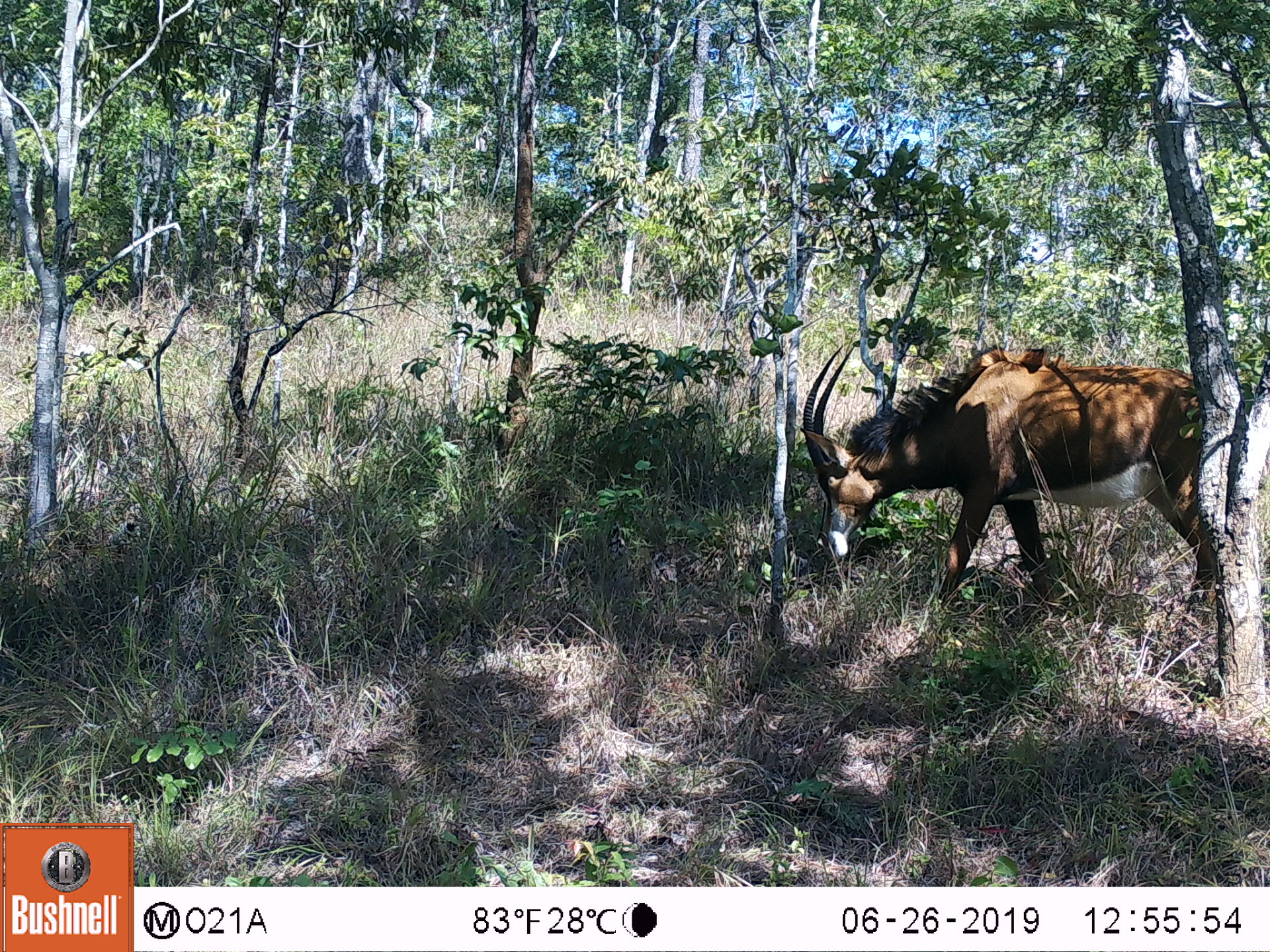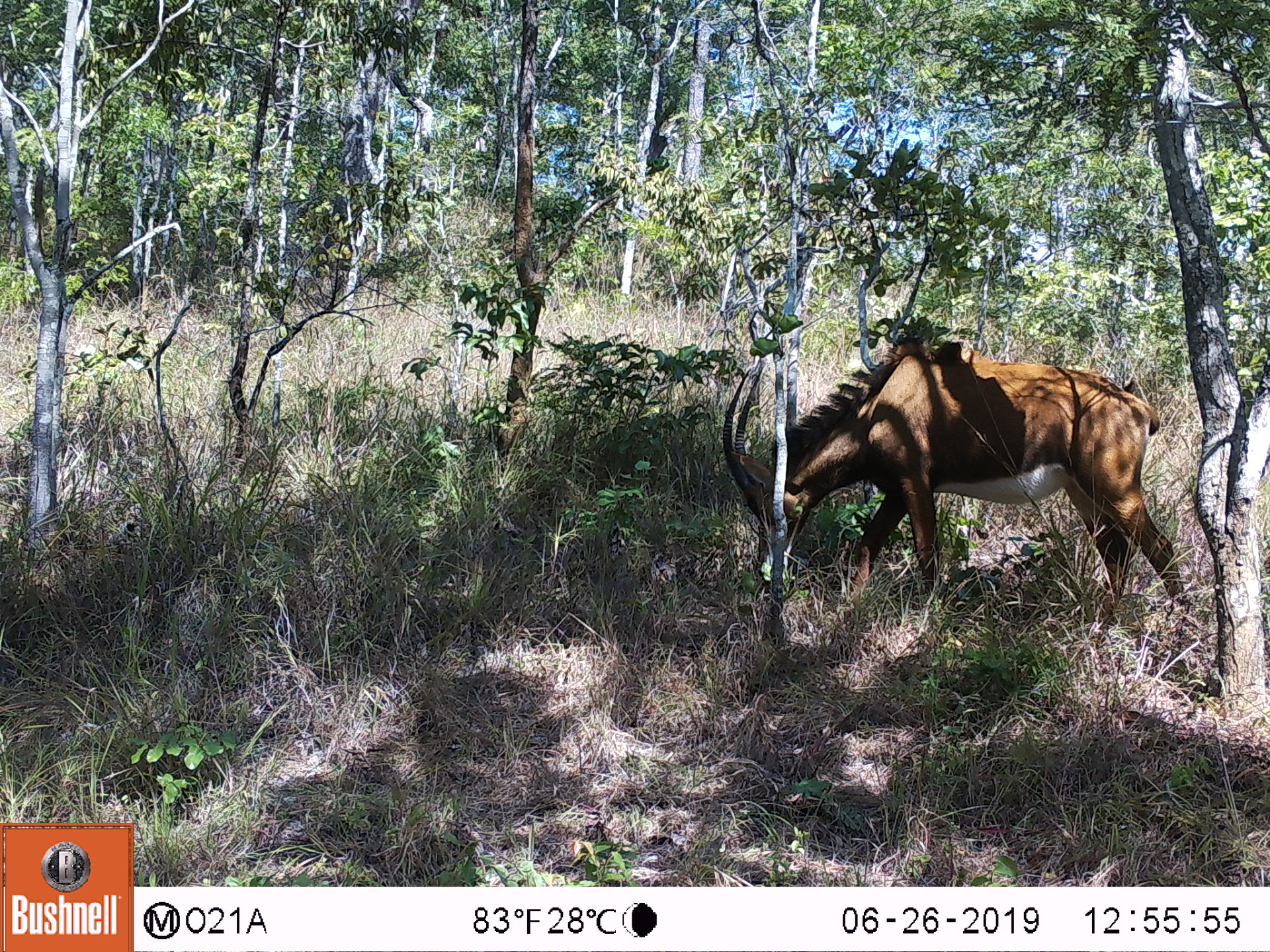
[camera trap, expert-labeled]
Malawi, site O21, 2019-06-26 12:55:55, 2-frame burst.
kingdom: Animalia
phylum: Chordata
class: Mammalia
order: Artiodactyla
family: Bovidae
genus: Hippotragus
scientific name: Hippotragus niger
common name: sable antelope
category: sable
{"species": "sable (sable antelope) (Hippotragus niger)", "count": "1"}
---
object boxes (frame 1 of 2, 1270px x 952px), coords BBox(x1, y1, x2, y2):
sable: BBox(798, 334, 1227, 660)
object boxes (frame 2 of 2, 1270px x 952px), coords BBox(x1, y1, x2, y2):
sable: BBox(723, 337, 1198, 637)